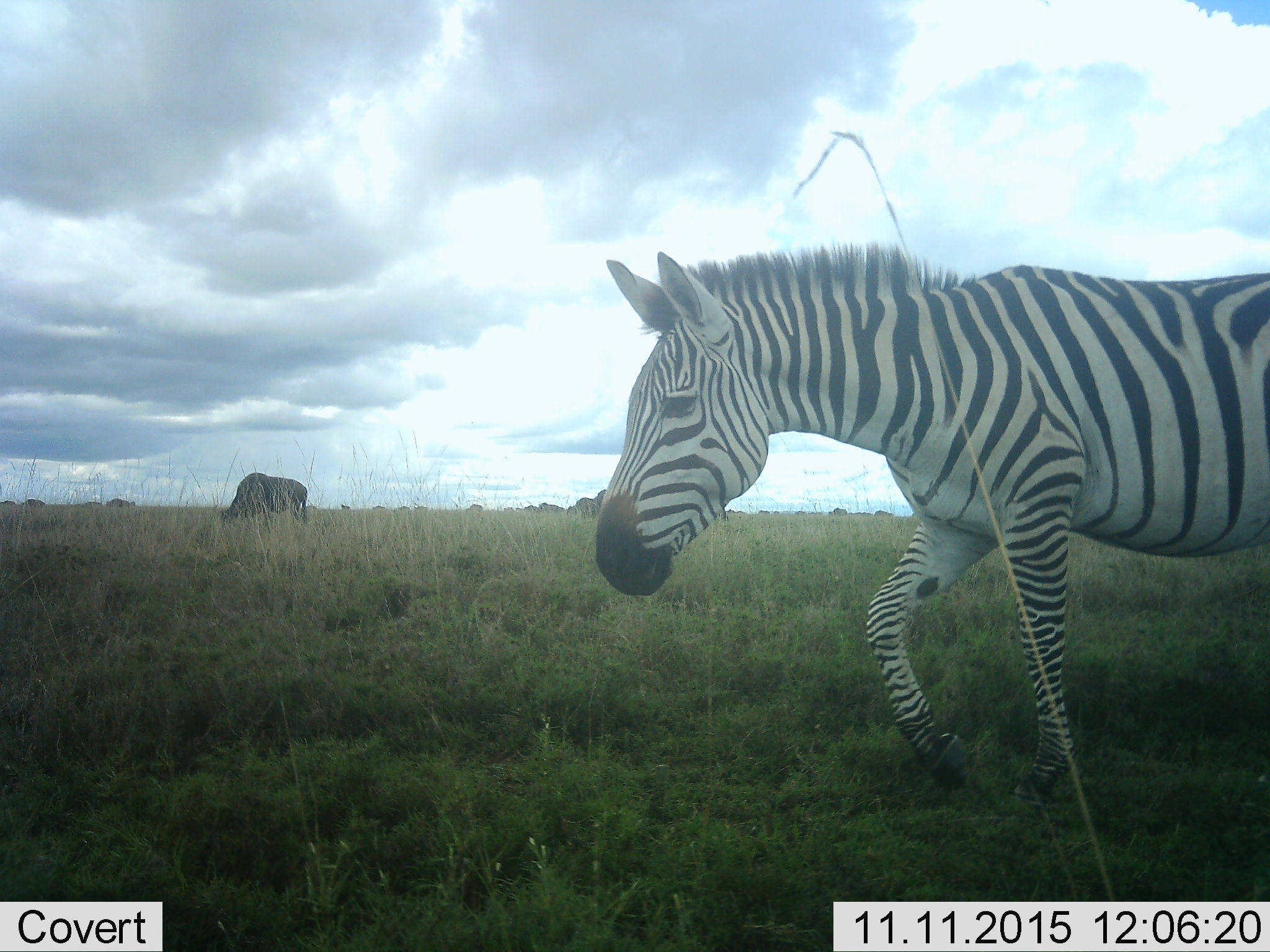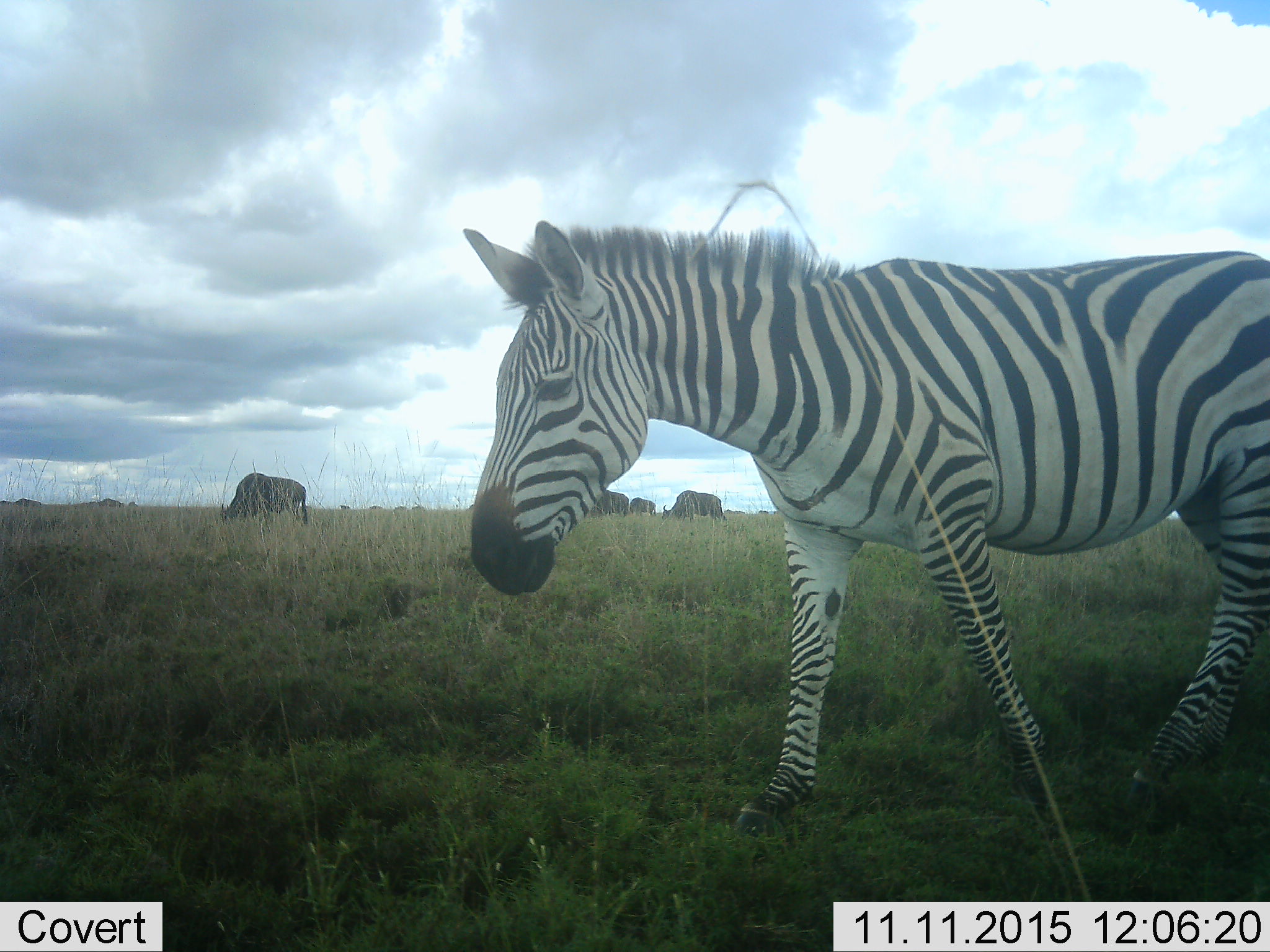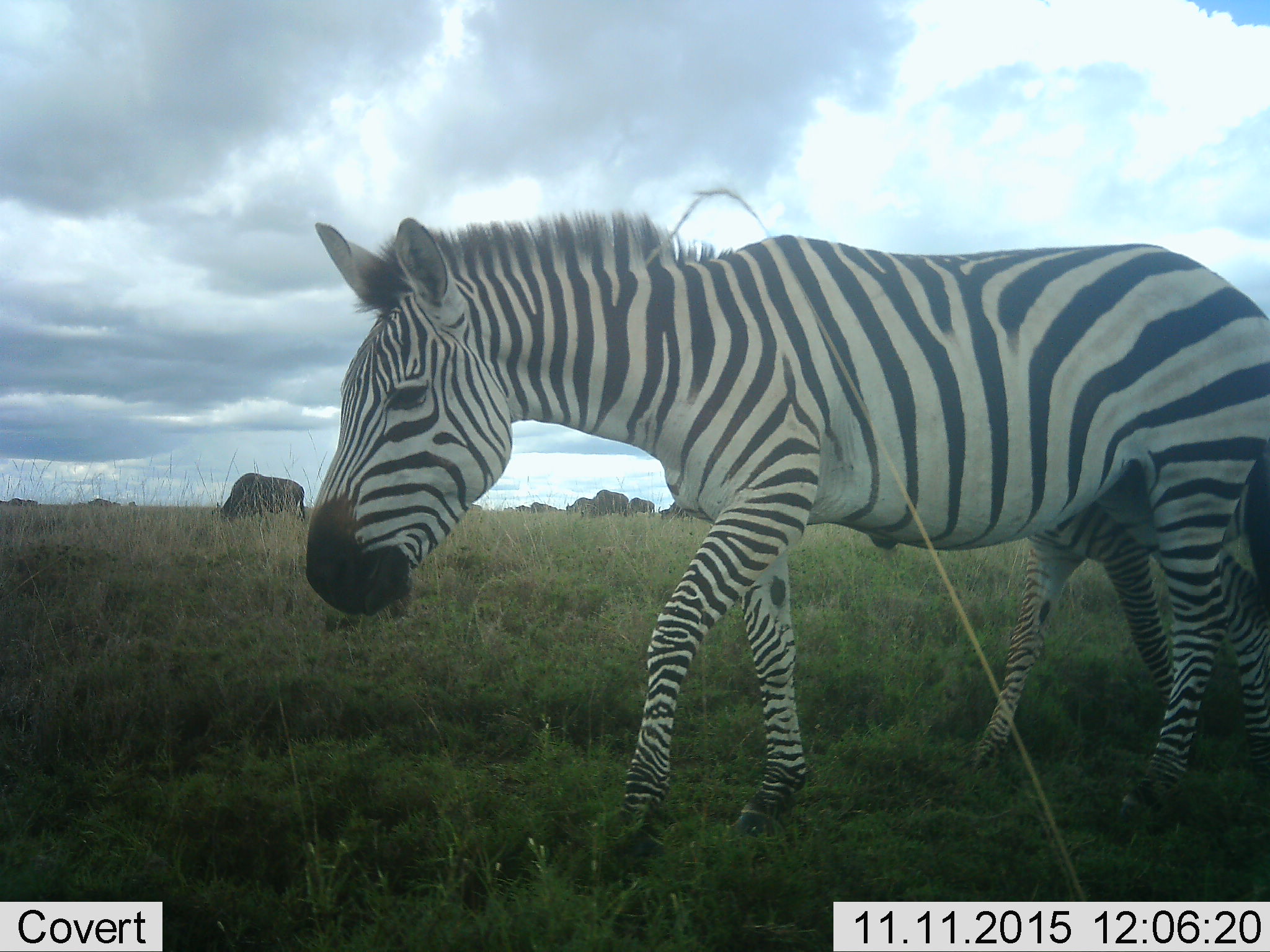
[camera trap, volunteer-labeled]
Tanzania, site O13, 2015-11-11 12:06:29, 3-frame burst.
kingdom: Animalia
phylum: Chordata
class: Mammalia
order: Artiodactyla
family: Bovidae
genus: Connochaetes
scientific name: Connochaetes taurinus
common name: blue wildebeest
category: wildebeest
Wildebeest (blue wildebeest) (Connochaetes taurinus), count 11-50. Behavior (volunteer vote fractions): standing 40%, resting 0%, moving 40%, interacting 0%. Young present (vote fraction): 0%. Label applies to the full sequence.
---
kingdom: Animalia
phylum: Chordata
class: Mammalia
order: Perissodactyla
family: Equidae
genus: Equus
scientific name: Equus quagga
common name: plains zebra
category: zebra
Zebra (plains zebra) (Equus quagga), count 1. Behavior (volunteer vote fractions): standing 30%, resting 0%, moving 80%, interacting 0%. Young present (vote fraction): 20%. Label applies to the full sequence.